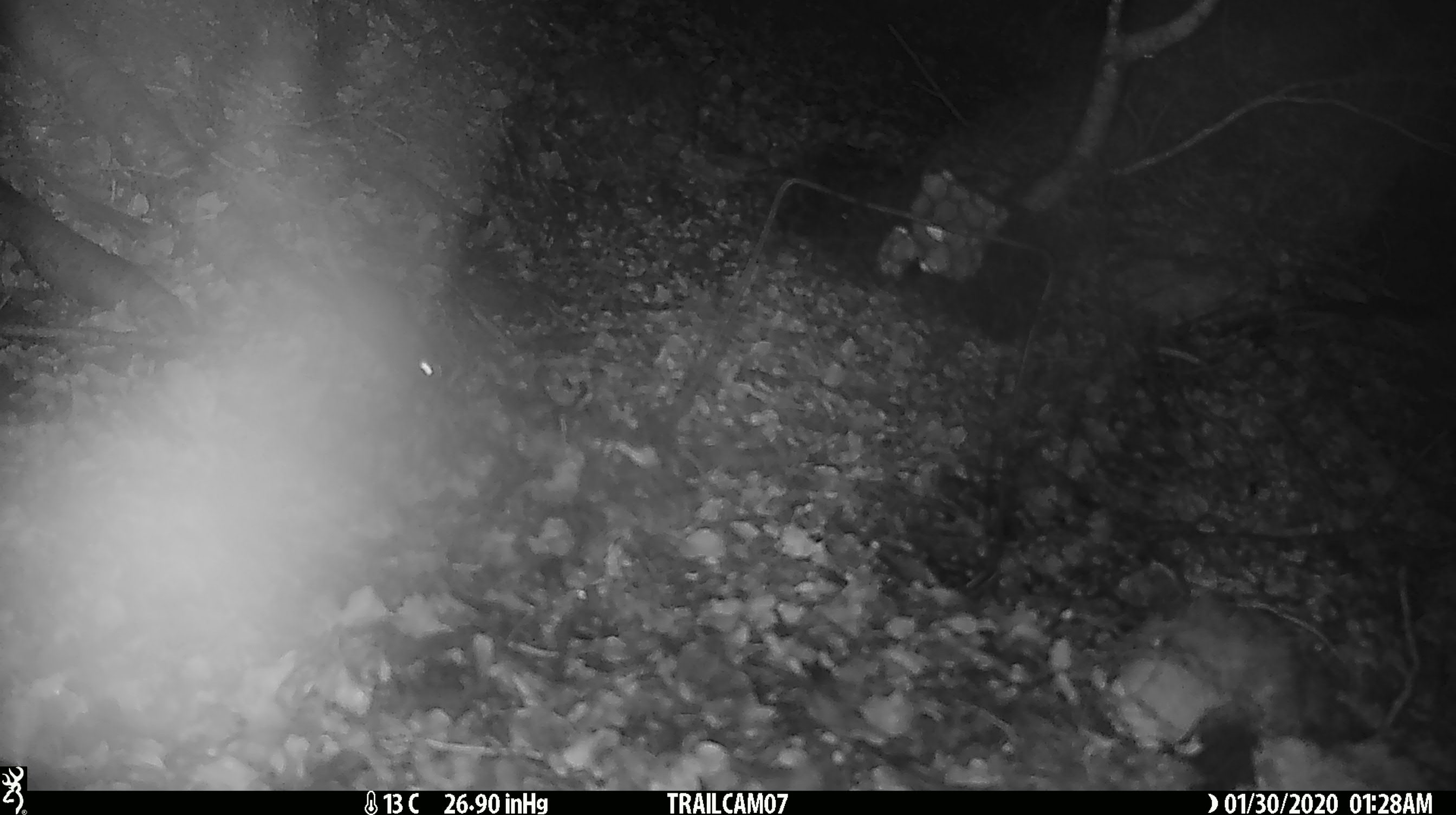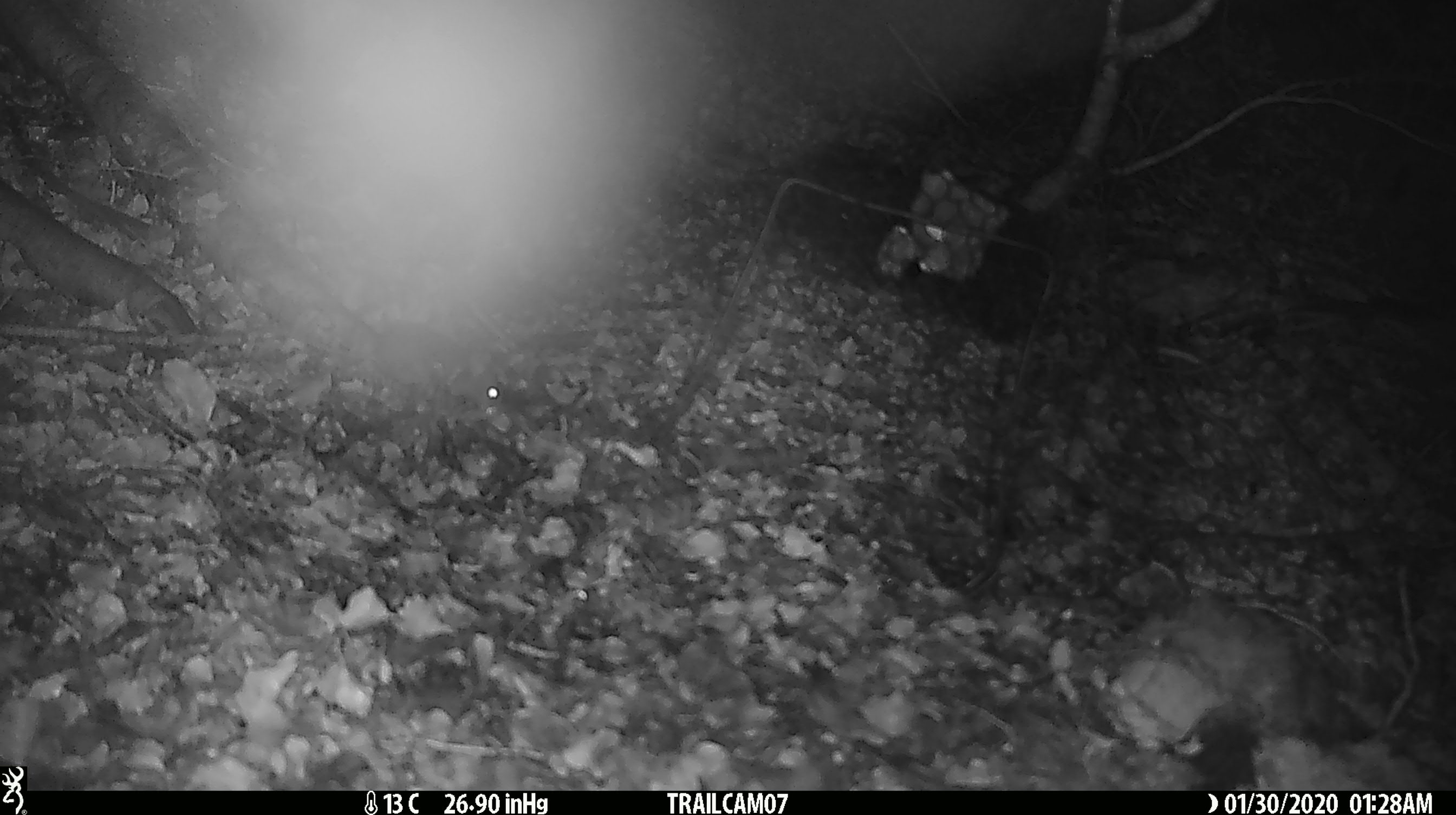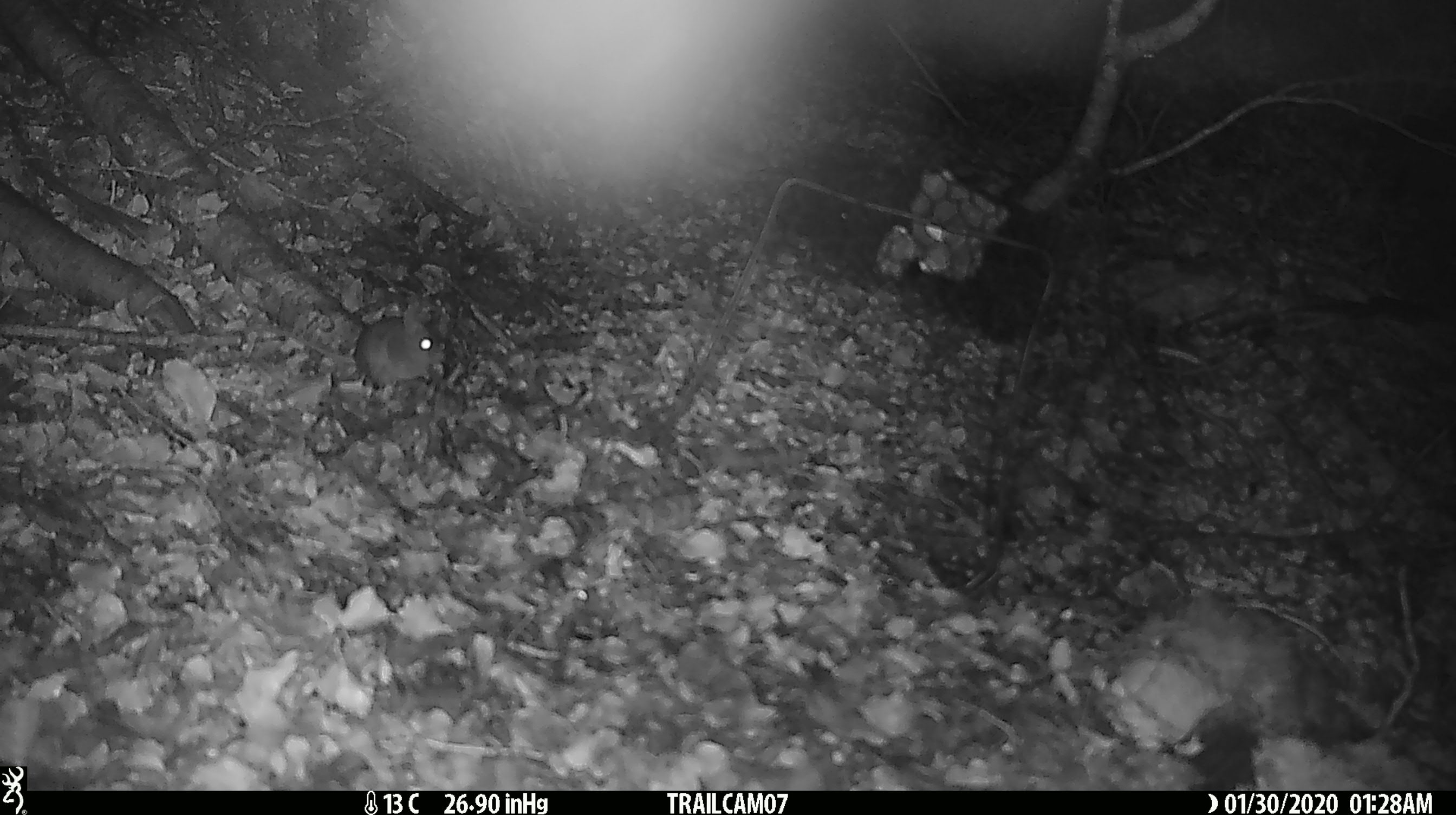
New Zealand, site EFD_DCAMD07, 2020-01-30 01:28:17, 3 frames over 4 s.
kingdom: Animalia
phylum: Chordata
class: Mammalia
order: Rodentia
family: Muridae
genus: Mus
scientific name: Mus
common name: mouse